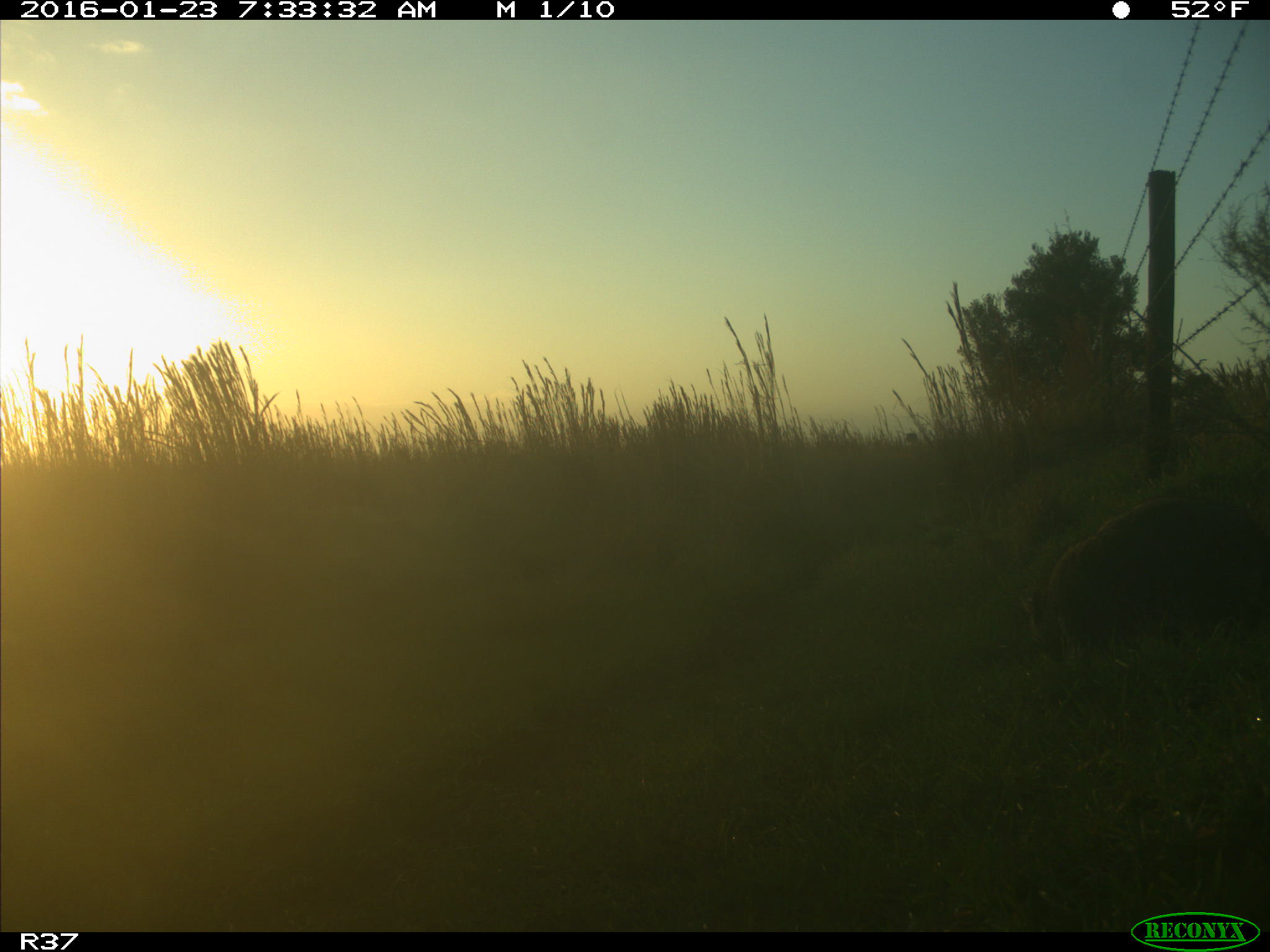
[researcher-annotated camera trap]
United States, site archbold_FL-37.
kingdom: Animalia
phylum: Chordata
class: Mammalia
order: Carnivora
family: Procyonidae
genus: Procyon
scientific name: Procyon lotor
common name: common raccoon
Procyon lotor (common raccoon).